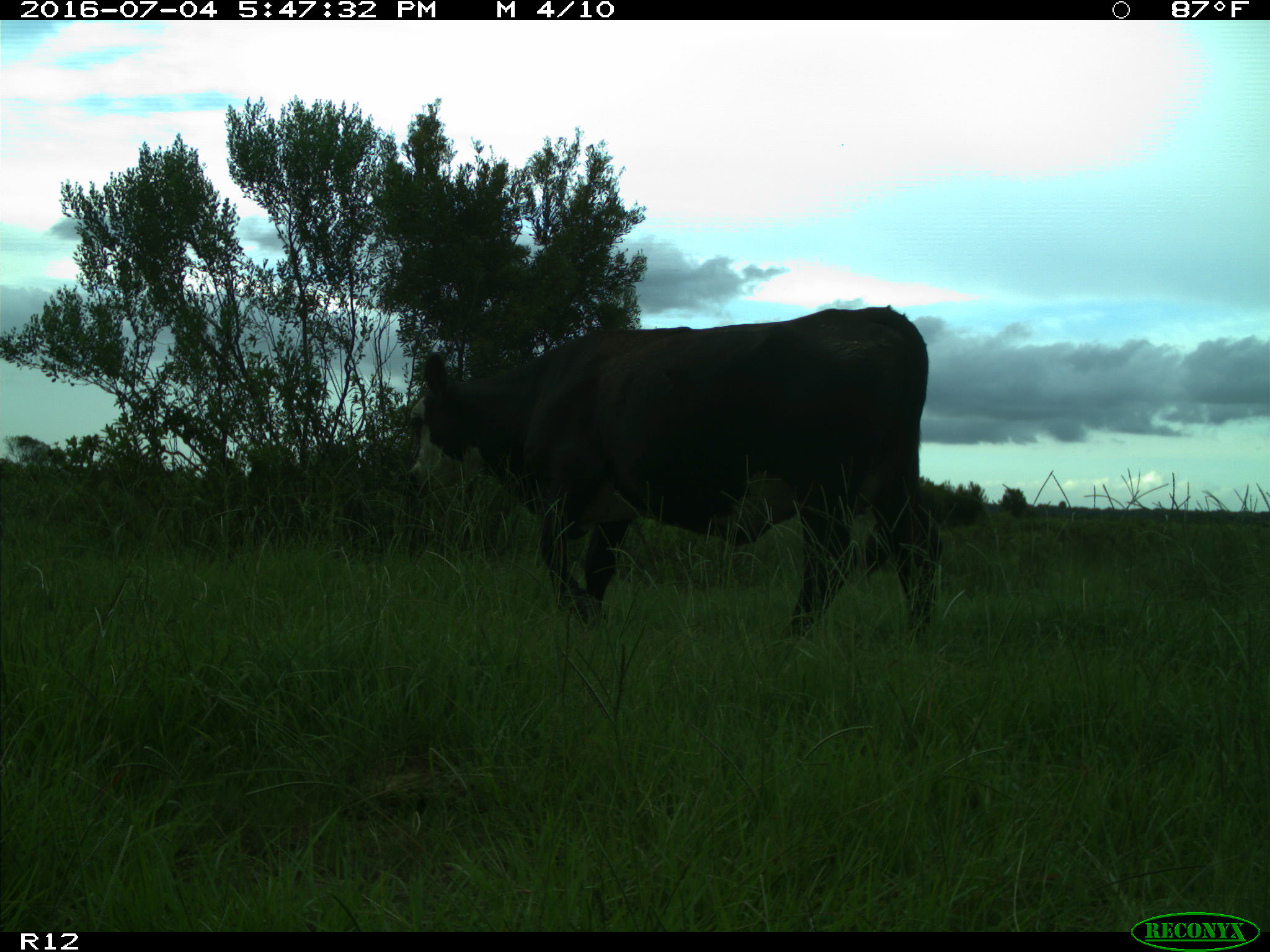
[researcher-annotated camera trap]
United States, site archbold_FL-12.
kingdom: Animalia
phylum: Chordata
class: Mammalia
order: Artiodactyla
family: Bovidae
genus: Bos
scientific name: Bos taurus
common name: domestic cow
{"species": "Bos taurus (domestic cow)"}